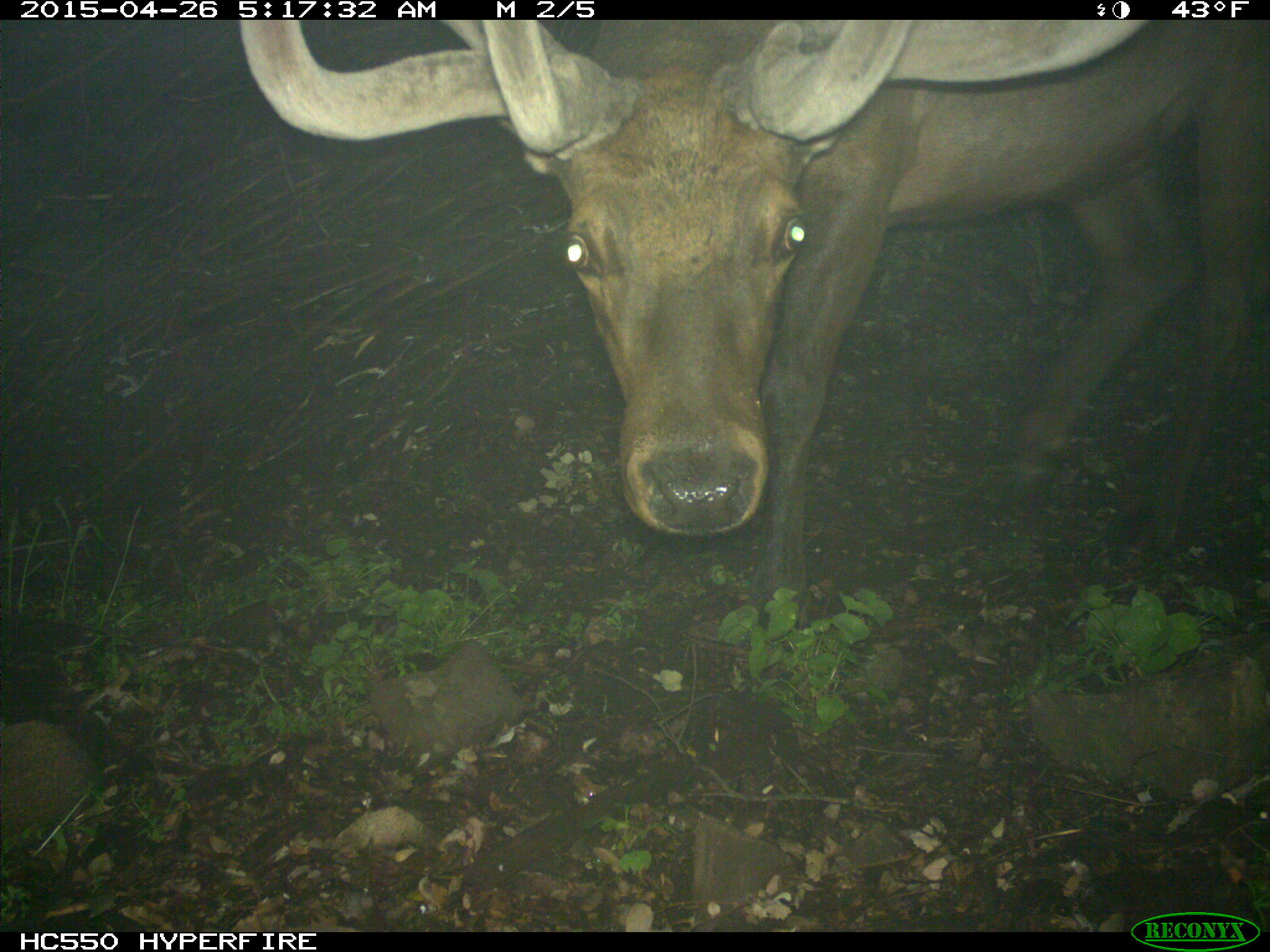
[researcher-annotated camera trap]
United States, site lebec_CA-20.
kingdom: Animalia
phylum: Chordata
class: Mammalia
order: Artiodactyla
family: Cervidae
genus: Cervus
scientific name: Cervus canadensis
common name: elk